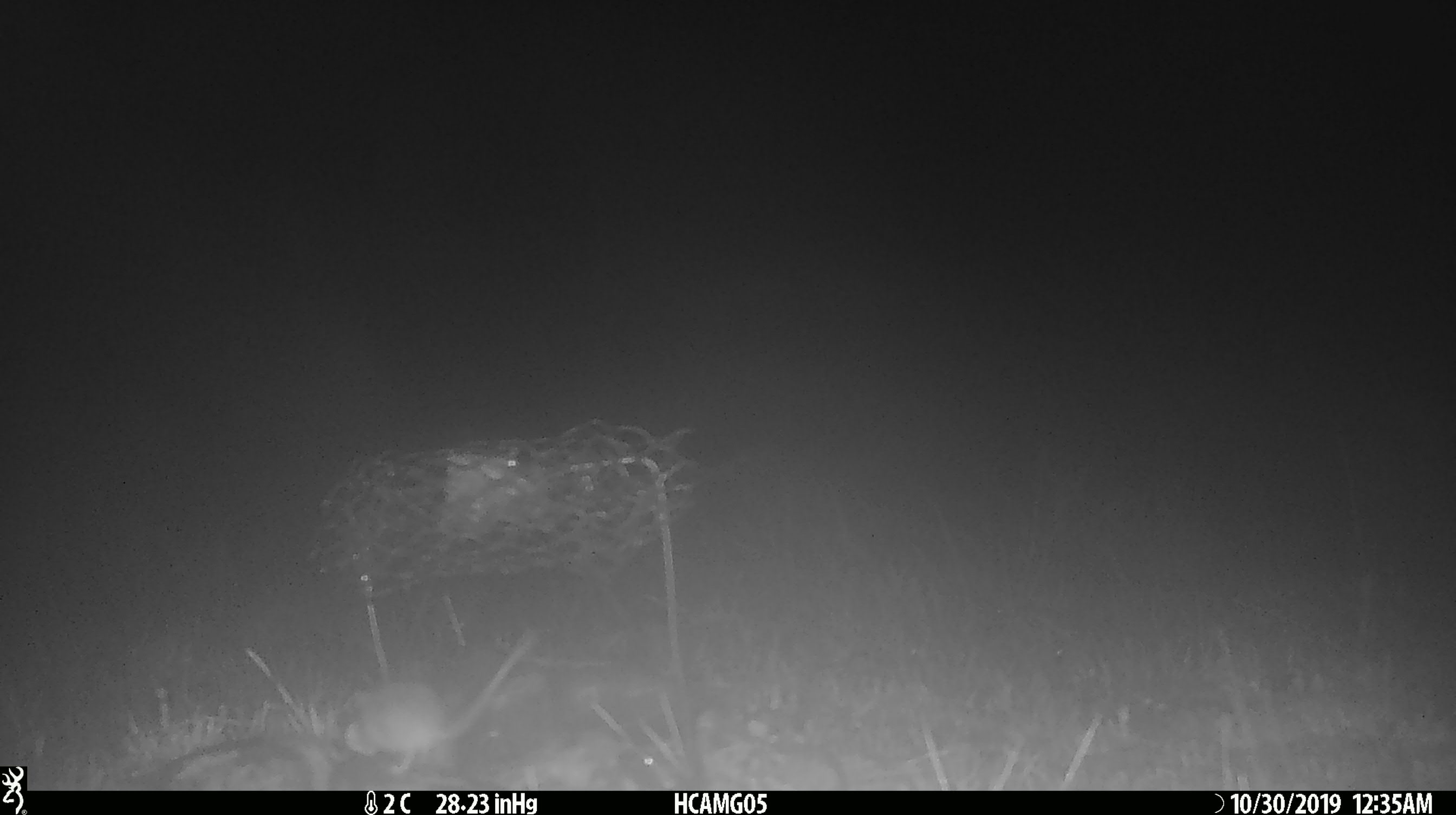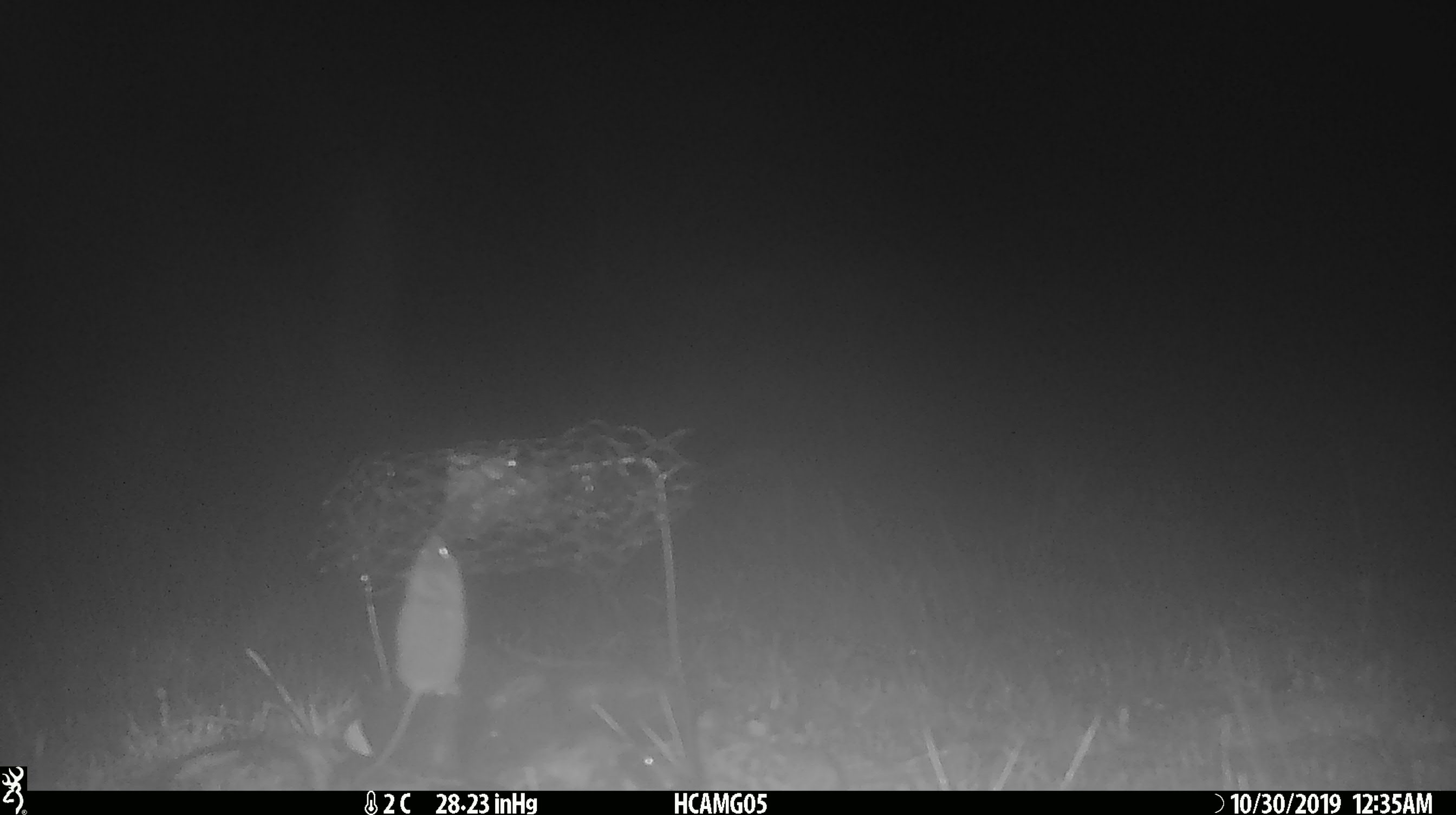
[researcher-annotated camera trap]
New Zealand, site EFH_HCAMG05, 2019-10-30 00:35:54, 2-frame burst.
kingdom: Animalia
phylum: Chordata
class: Mammalia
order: Rodentia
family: Muridae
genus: Mus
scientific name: Mus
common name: mouse